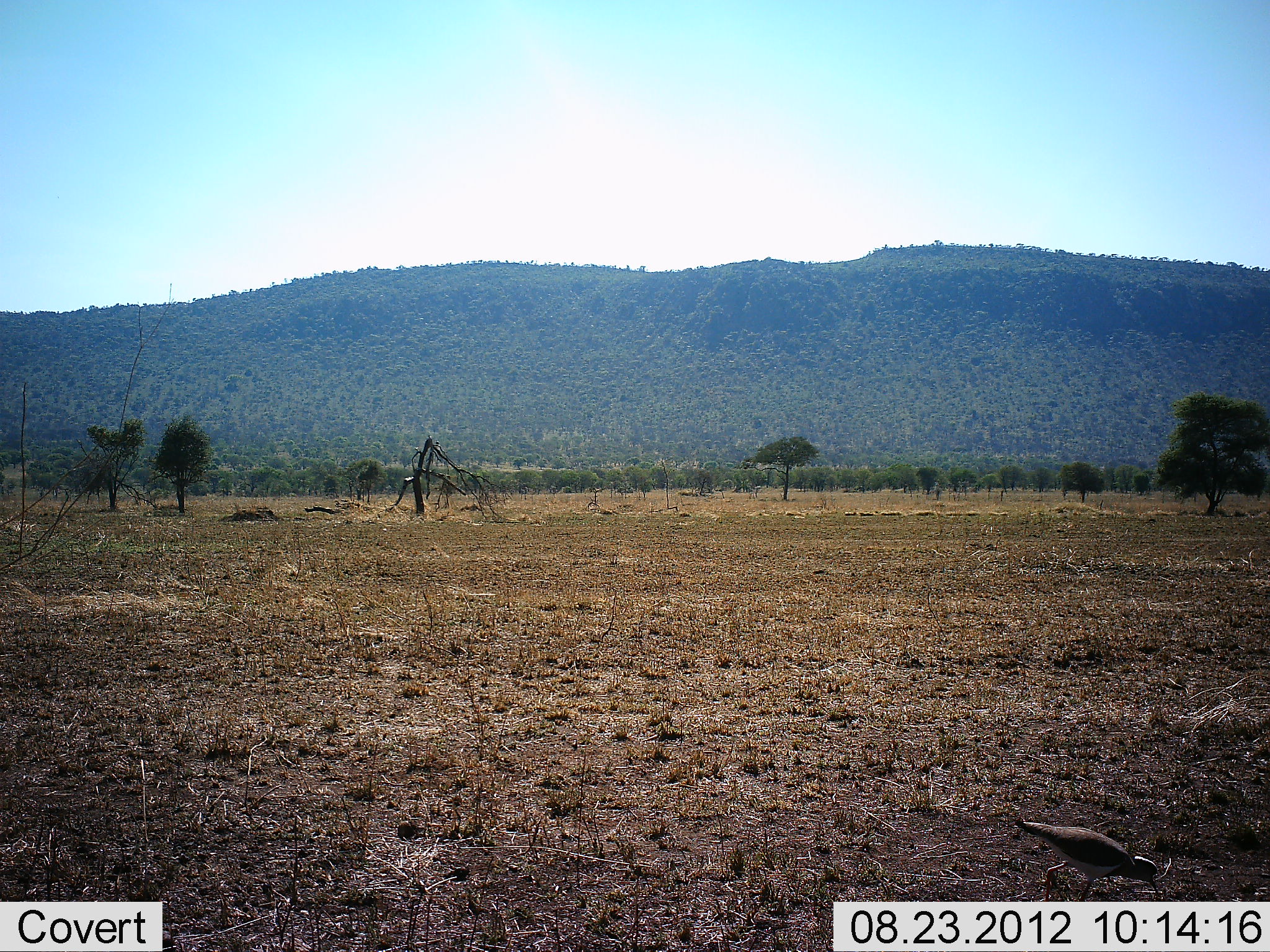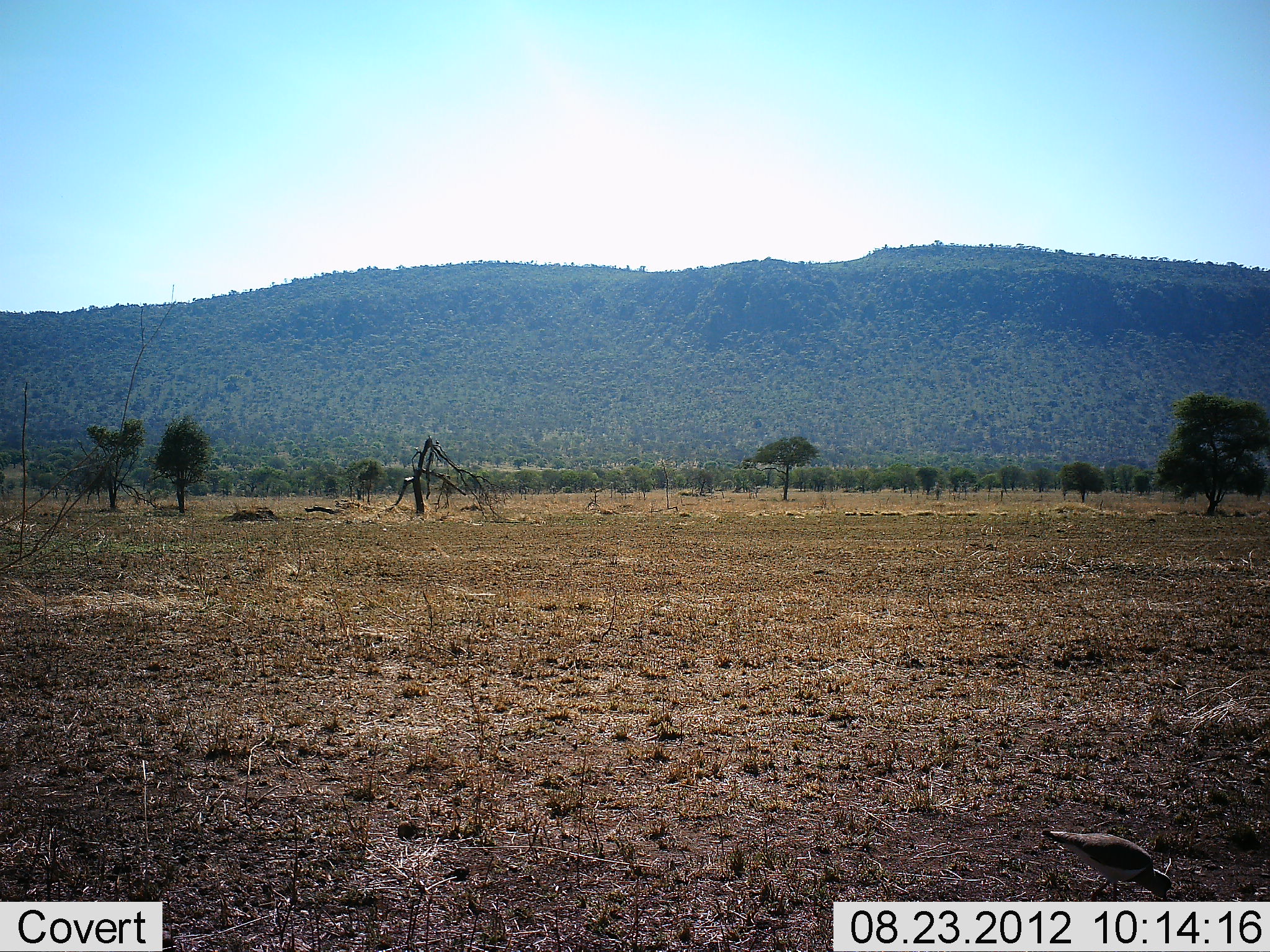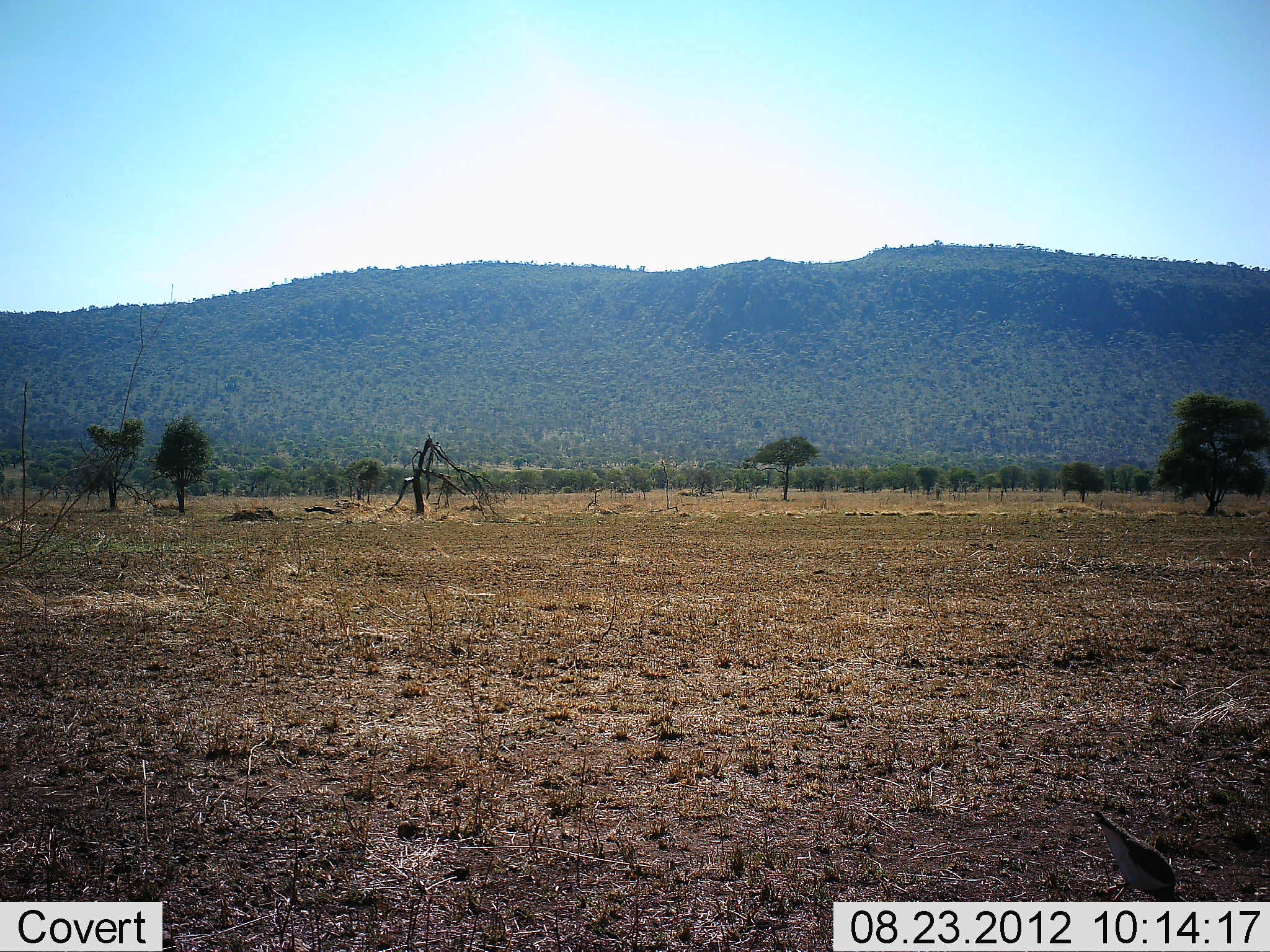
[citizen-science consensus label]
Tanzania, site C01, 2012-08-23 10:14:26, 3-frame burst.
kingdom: Animalia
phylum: Chordata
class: Aves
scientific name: Aves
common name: bird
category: otherbird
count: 1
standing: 10%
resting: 0%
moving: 30%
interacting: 0%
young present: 0%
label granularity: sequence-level